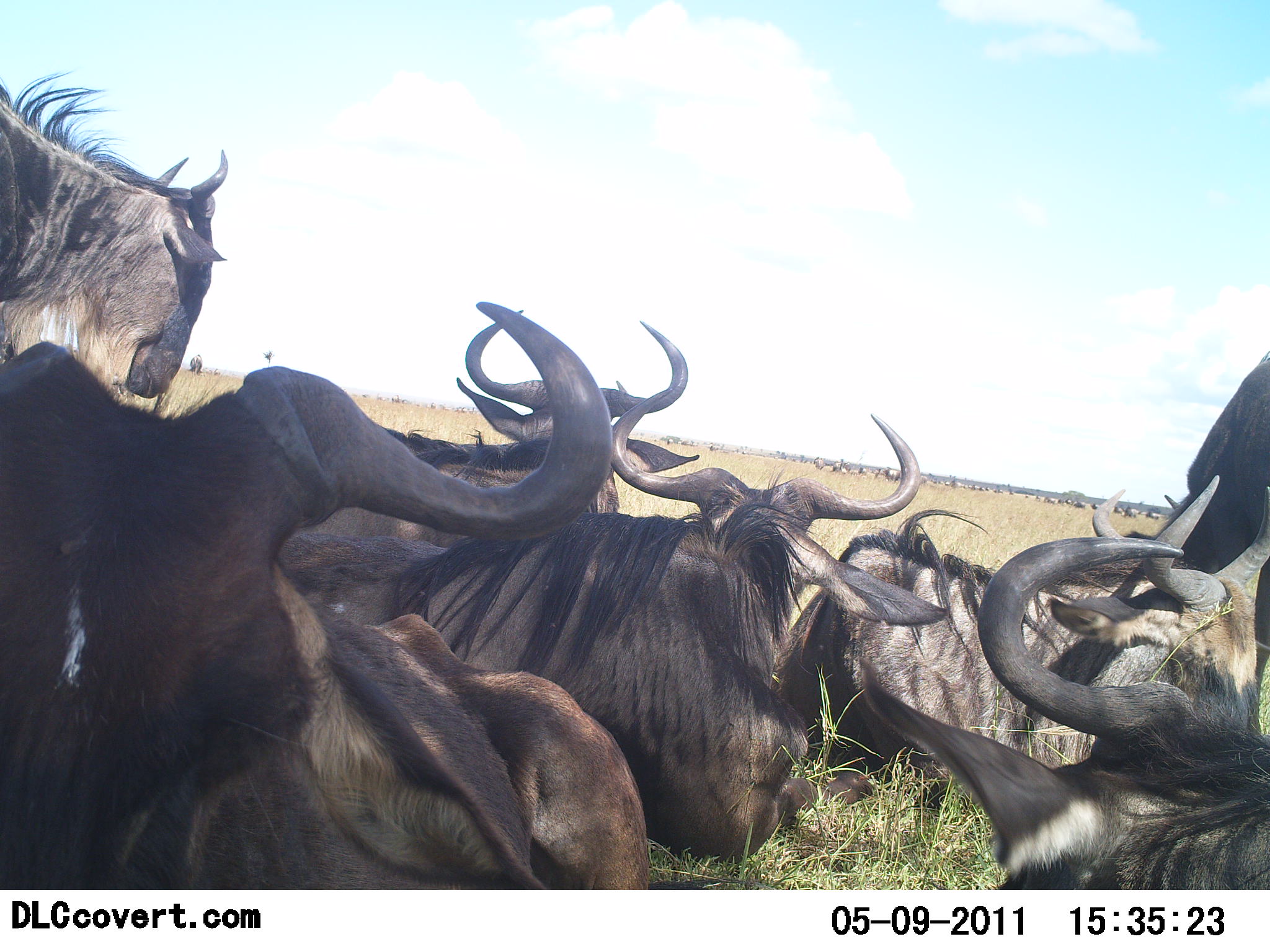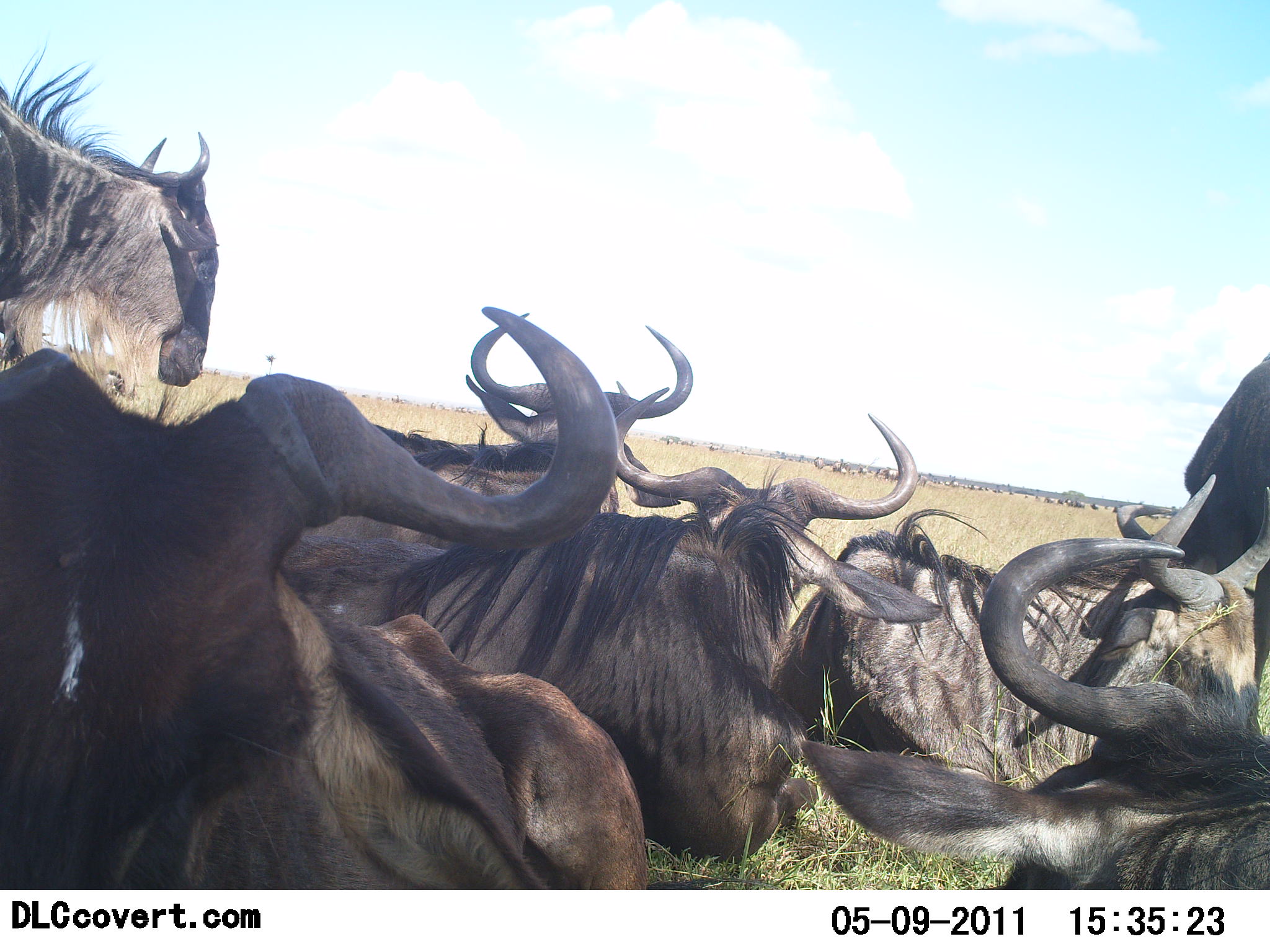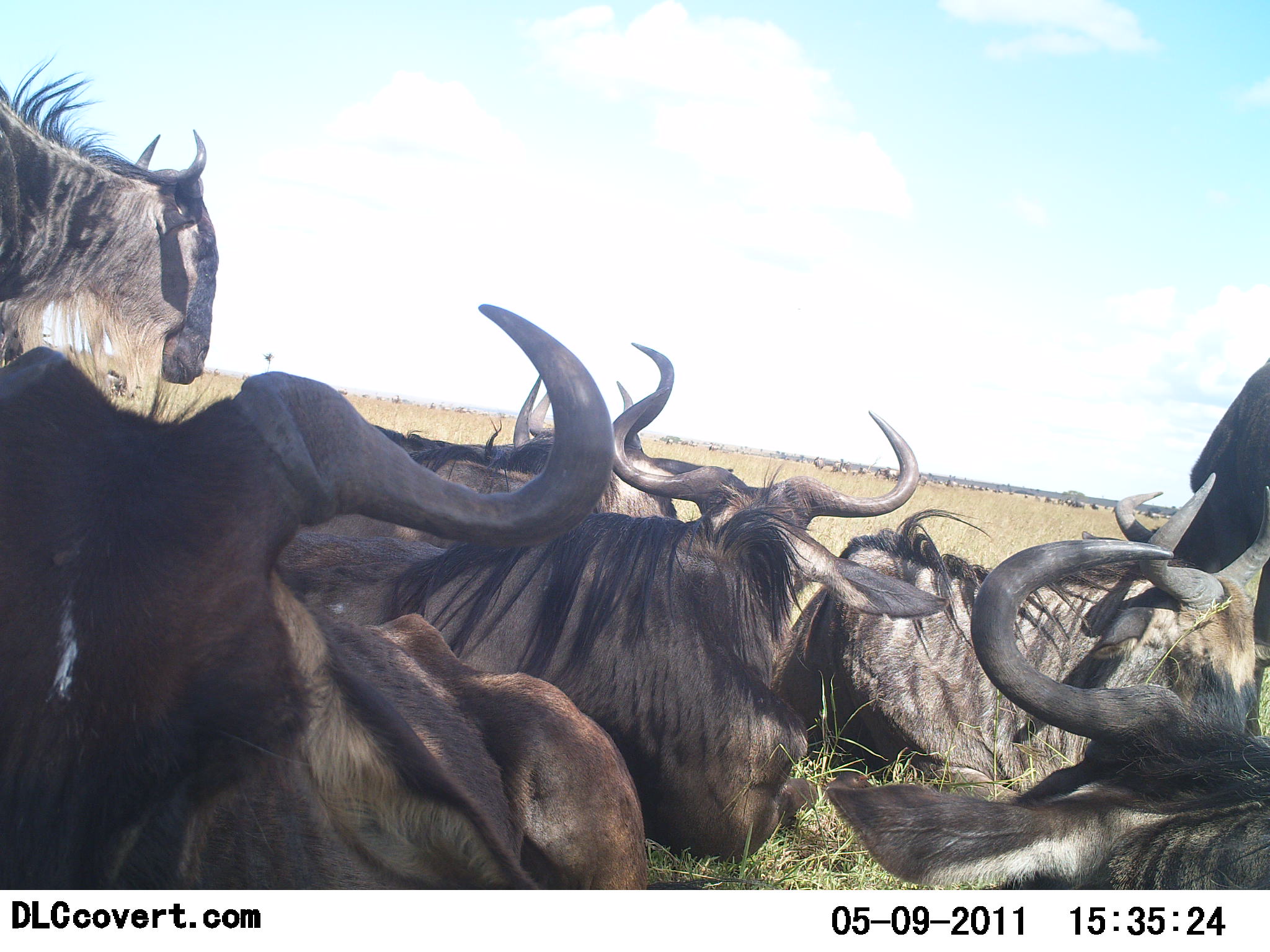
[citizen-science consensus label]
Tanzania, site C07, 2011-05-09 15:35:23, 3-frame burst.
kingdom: Animalia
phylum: Chordata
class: Mammalia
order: Artiodactyla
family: Bovidae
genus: Connochaetes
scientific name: Connochaetes taurinus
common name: blue wildebeest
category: wildebeest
Wildebeest (blue wildebeest) (Connochaetes taurinus), count 8. Behavior (volunteer vote fractions): standing 60%, resting 100%, moving 7%, interacting 7%. Young present (vote fraction): 0%. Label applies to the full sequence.